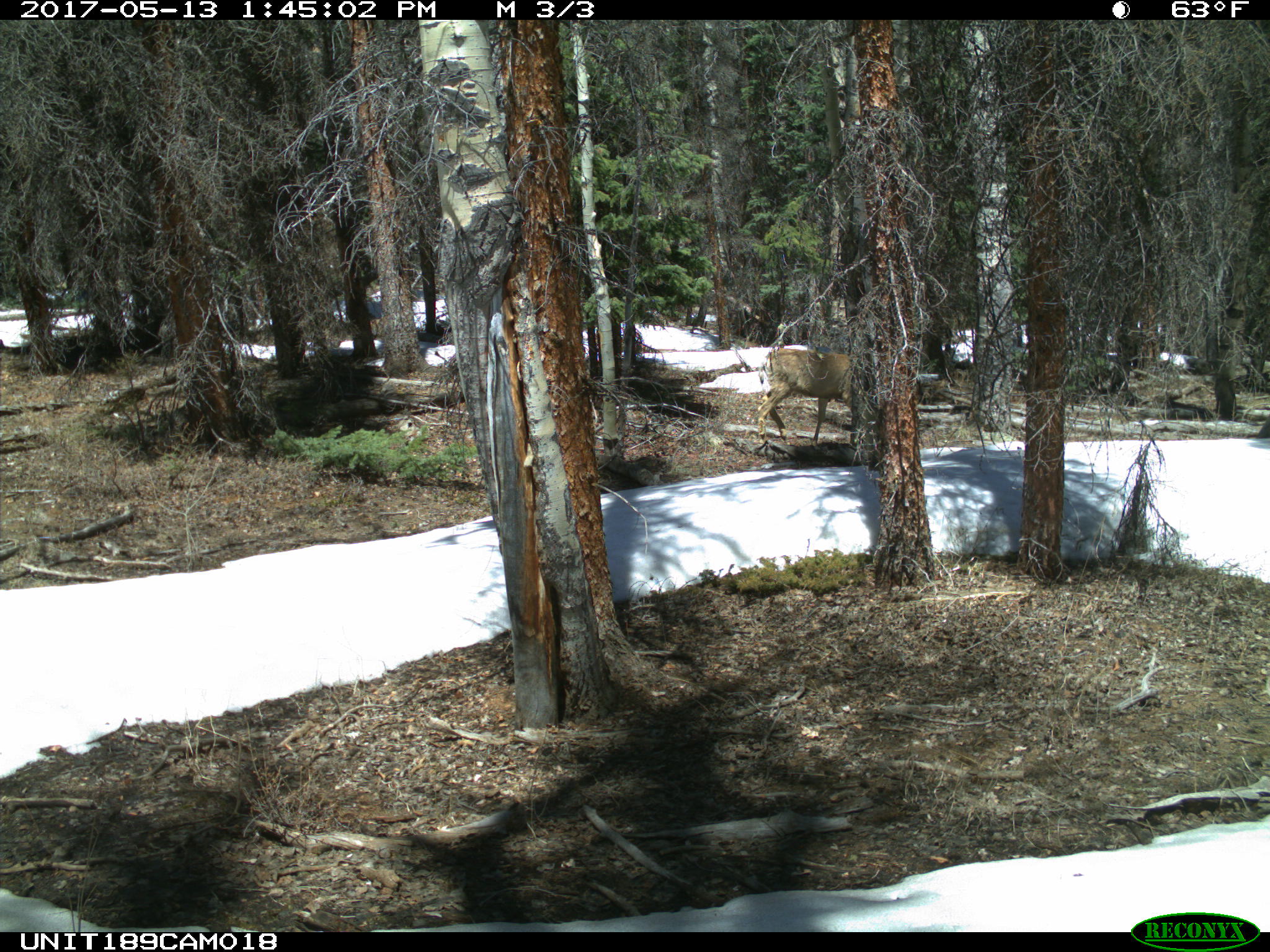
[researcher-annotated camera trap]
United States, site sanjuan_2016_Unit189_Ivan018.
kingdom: Animalia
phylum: Chordata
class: Mammalia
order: Artiodactyla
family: Cervidae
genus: Odocoileus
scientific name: Odocoileus hemionus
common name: mule deer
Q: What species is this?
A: Odocoileus hemionus (mule deer).